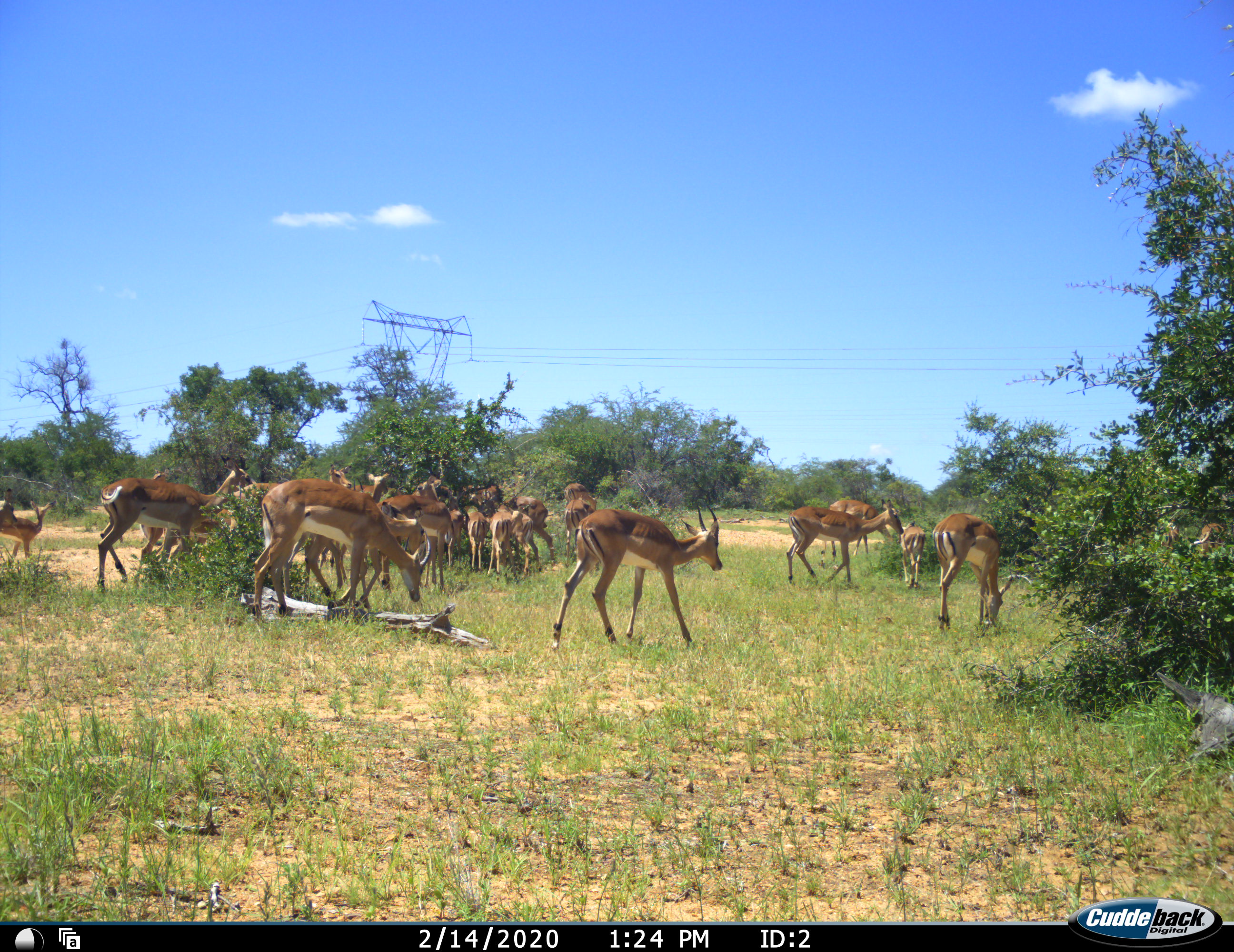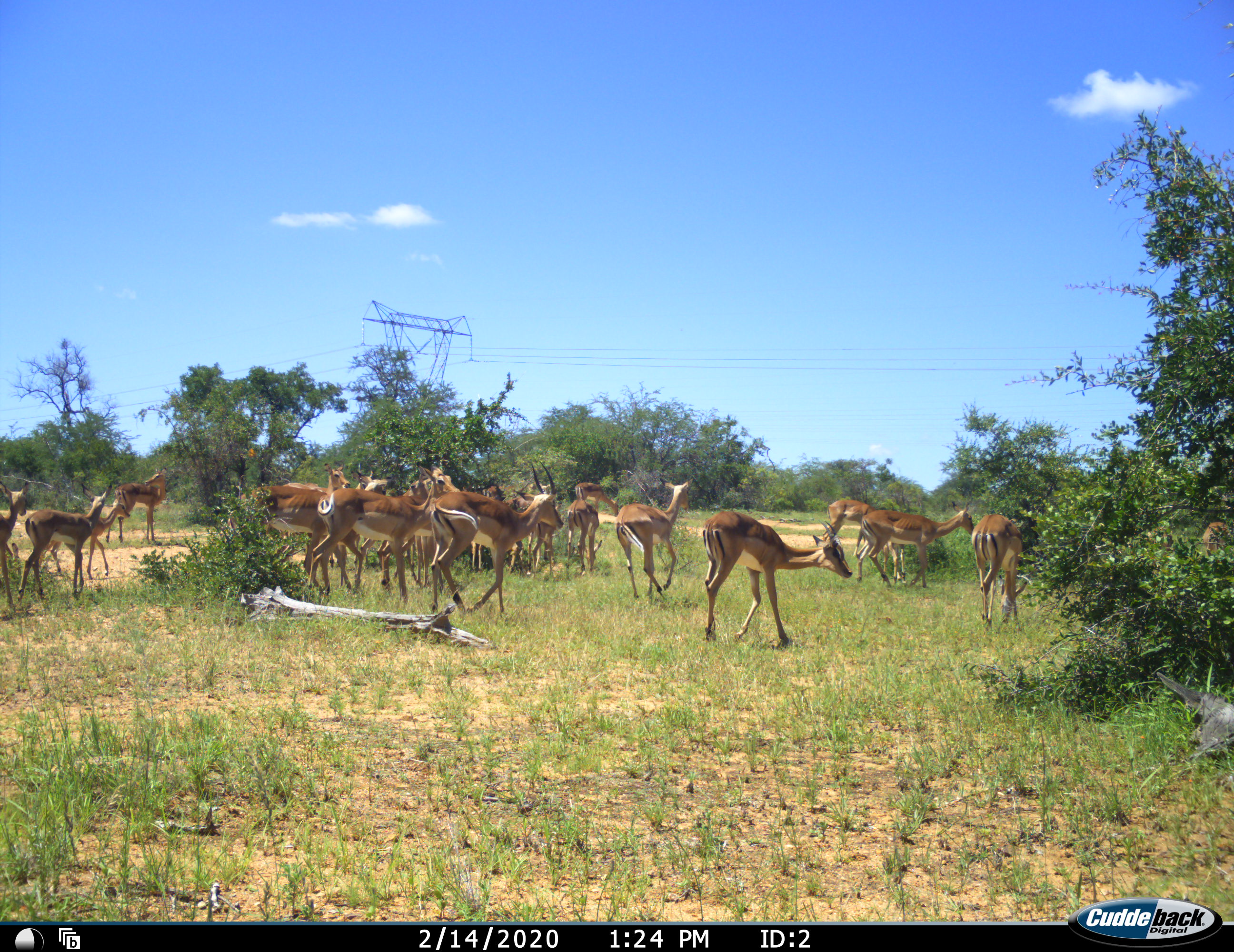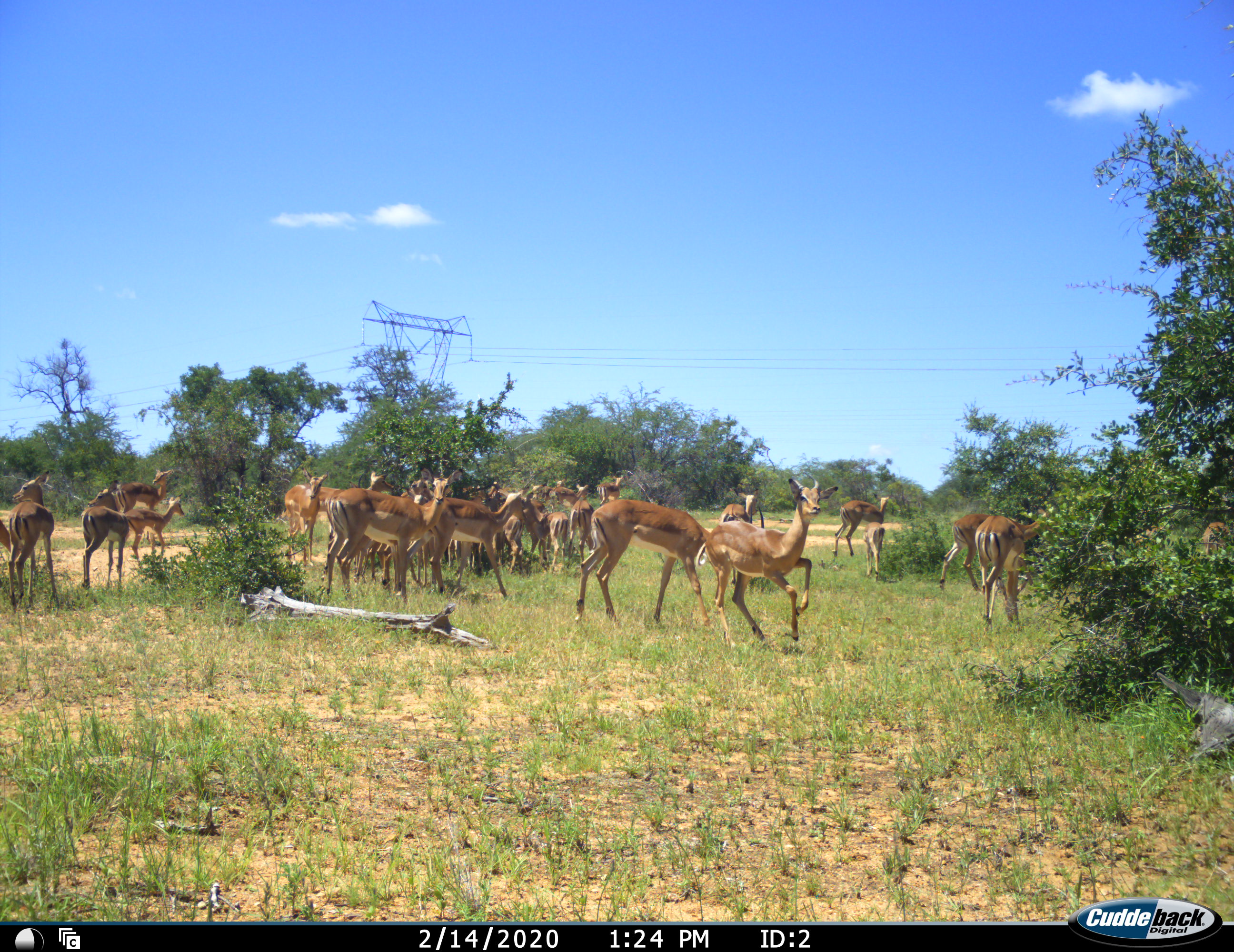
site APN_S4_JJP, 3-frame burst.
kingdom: Animalia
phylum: Chordata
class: Mammalia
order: Artiodactyla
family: Bovidae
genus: Aepyceros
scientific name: Aepyceros melampus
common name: impala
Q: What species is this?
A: Impala (Aepyceros melampus).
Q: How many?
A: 11-50.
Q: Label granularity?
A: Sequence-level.